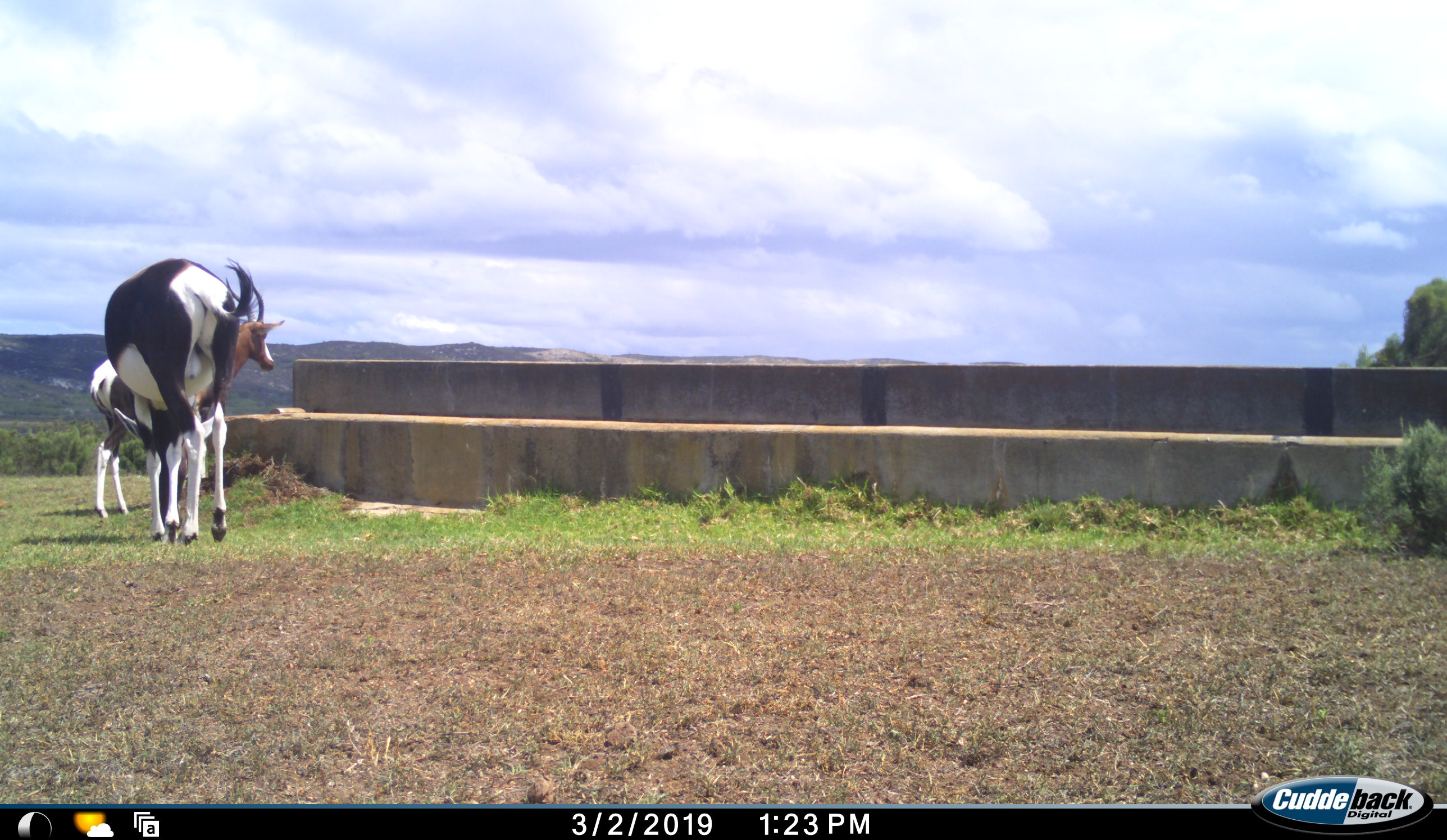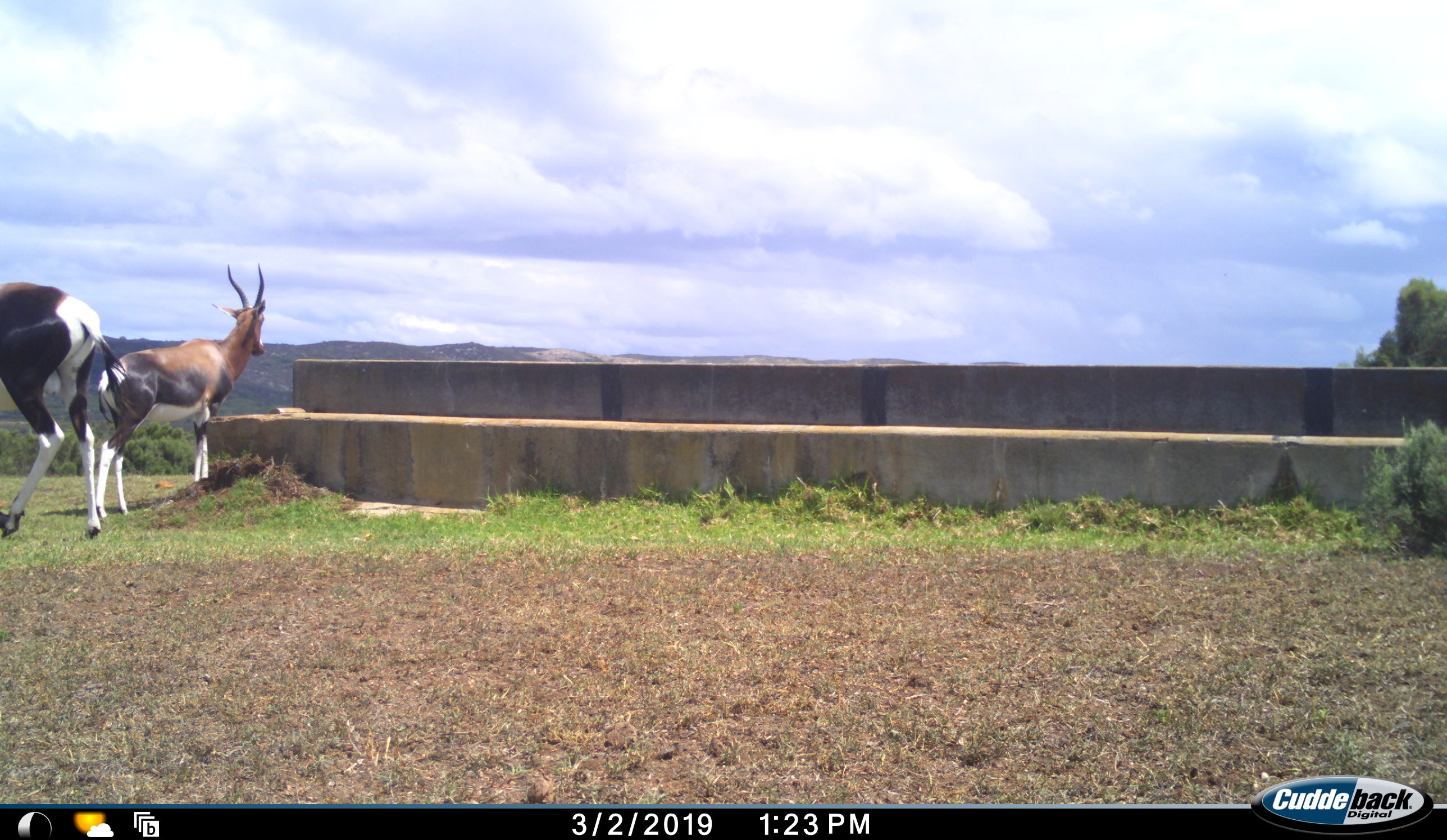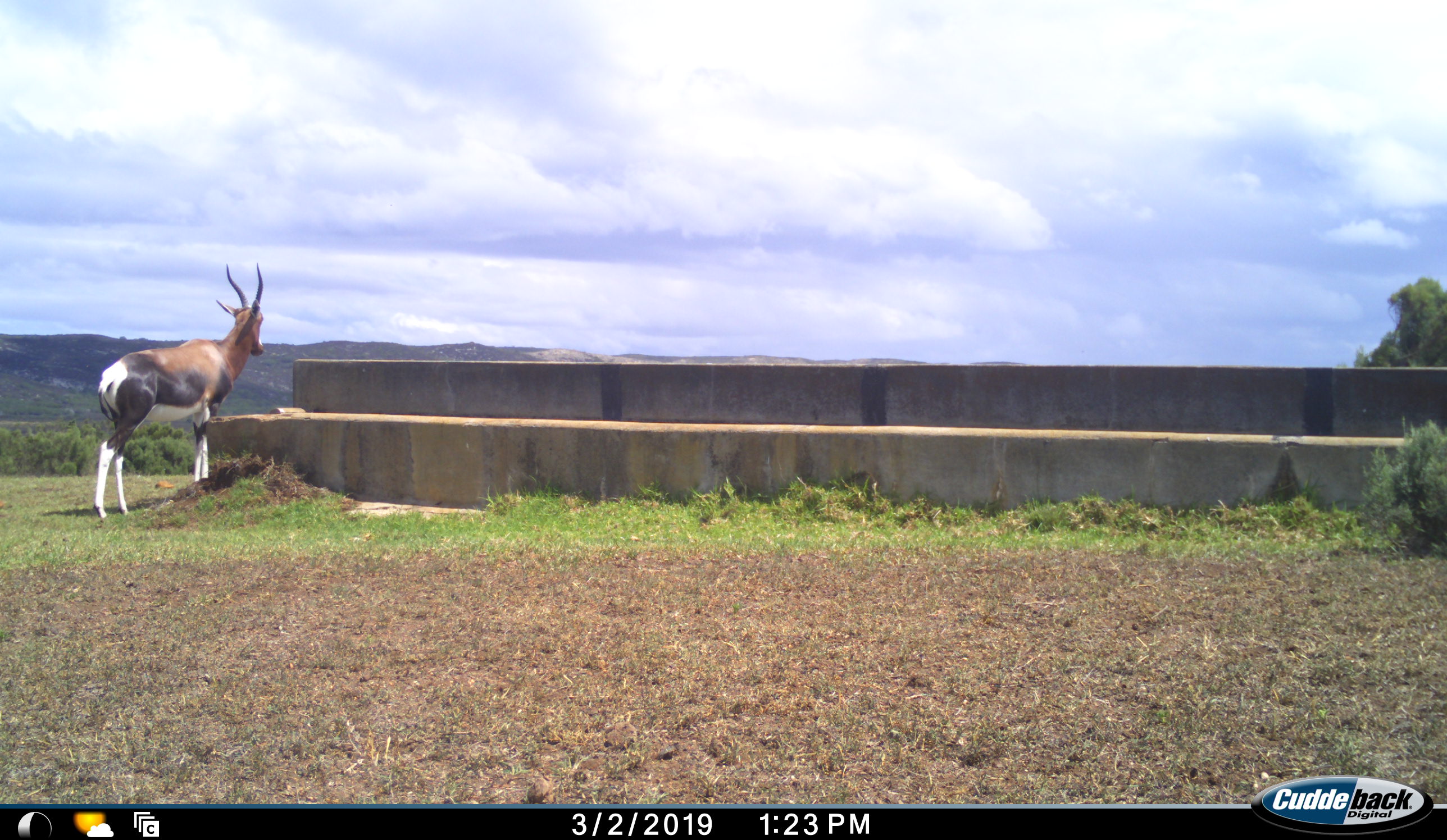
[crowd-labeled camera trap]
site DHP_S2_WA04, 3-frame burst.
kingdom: Animalia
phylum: Chordata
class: Mammalia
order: Artiodactyla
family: Bovidae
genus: Damaliscus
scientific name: Damaliscus pygargus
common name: bontebok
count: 2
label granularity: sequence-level